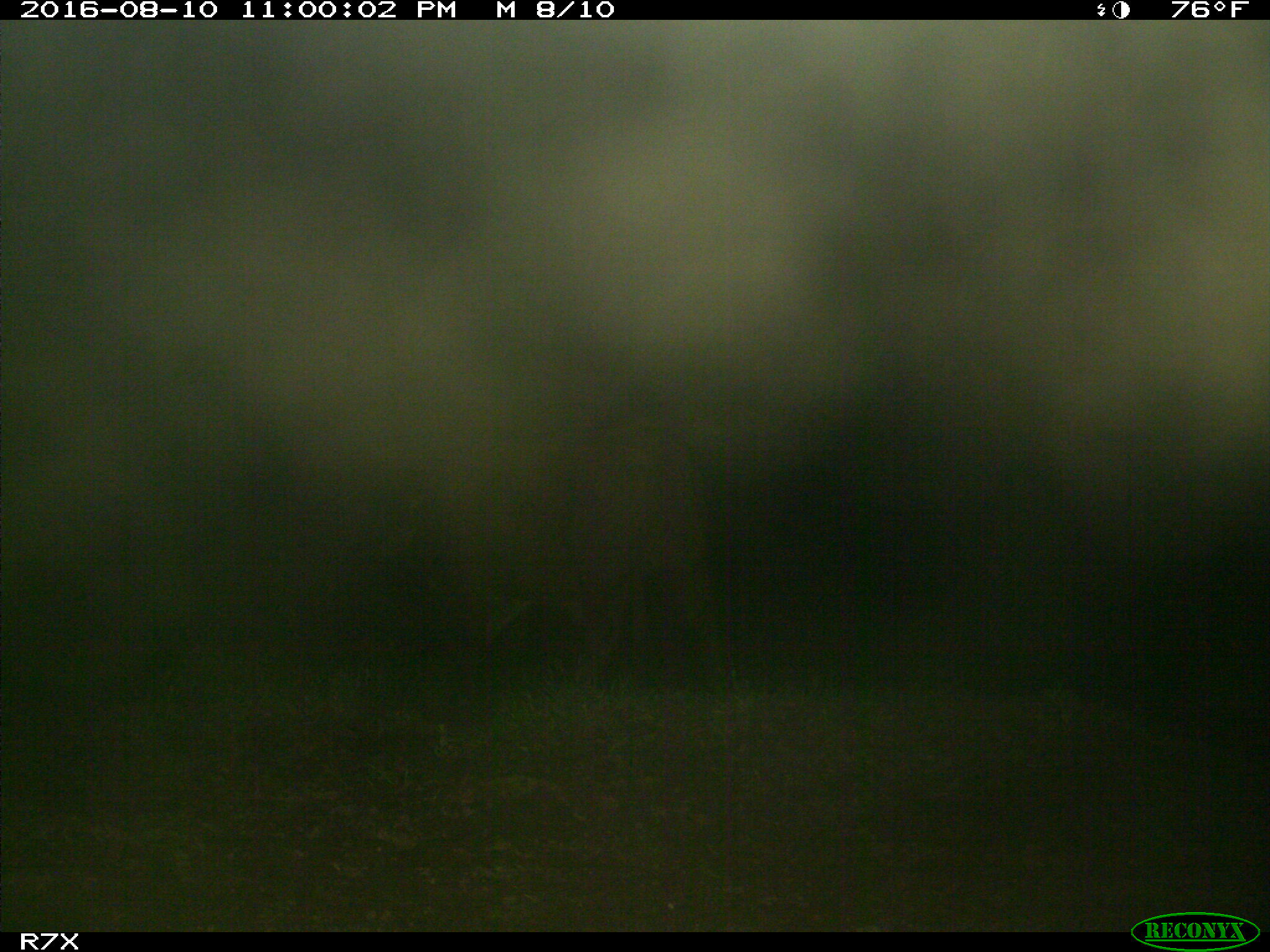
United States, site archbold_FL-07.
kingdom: Animalia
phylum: Chordata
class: Mammalia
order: Artiodactyla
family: Bovidae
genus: Bos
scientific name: Bos taurus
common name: domestic cow